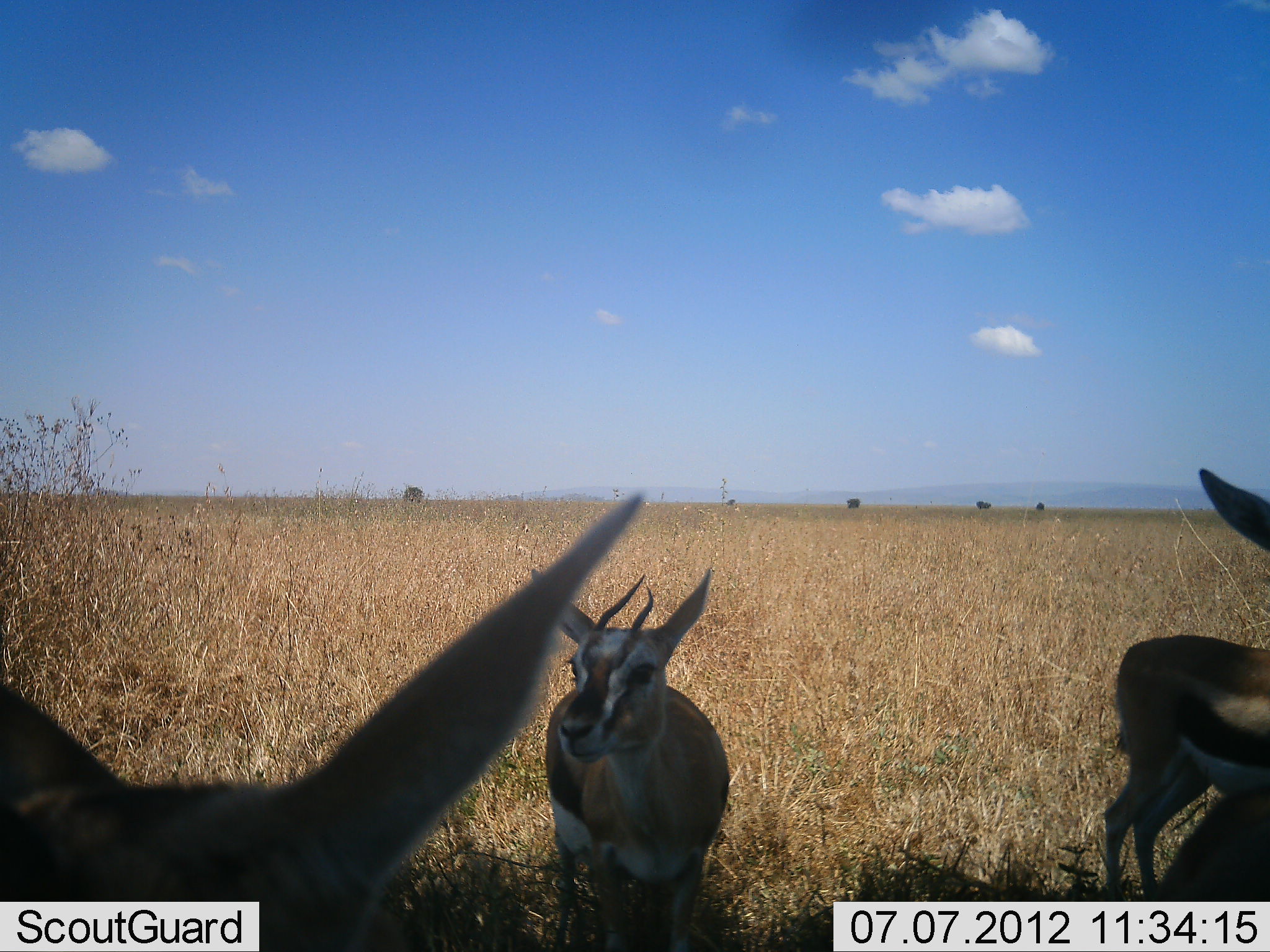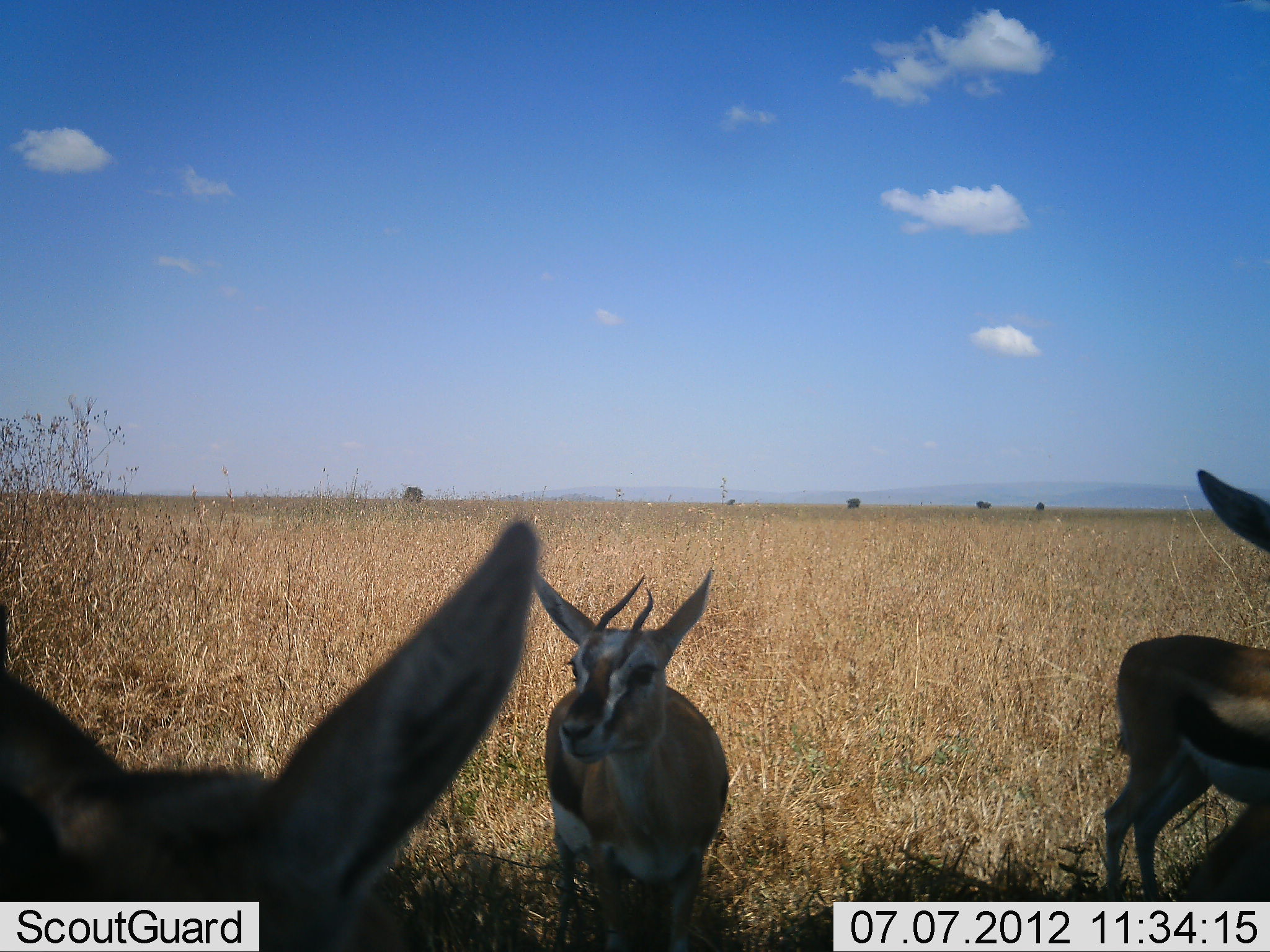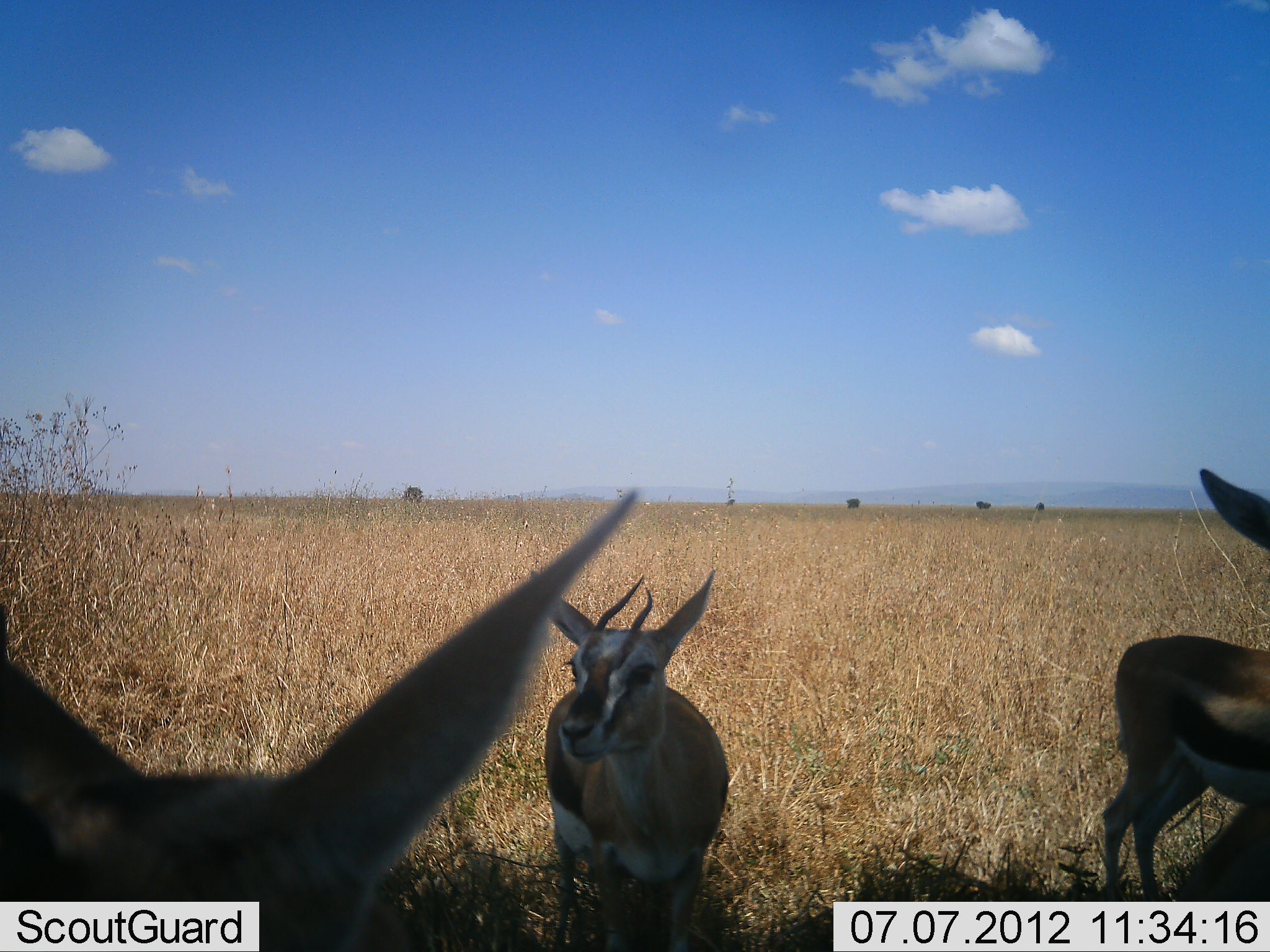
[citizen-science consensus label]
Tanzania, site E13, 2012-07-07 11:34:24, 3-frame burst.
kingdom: Animalia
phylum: Chordata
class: Mammalia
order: Artiodactyla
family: Bovidae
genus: Eudorcas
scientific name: Eudorcas thomsonii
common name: thomson's gazelle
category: gazellethomsons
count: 4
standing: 100%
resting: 10%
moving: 0%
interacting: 0%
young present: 0%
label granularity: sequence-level